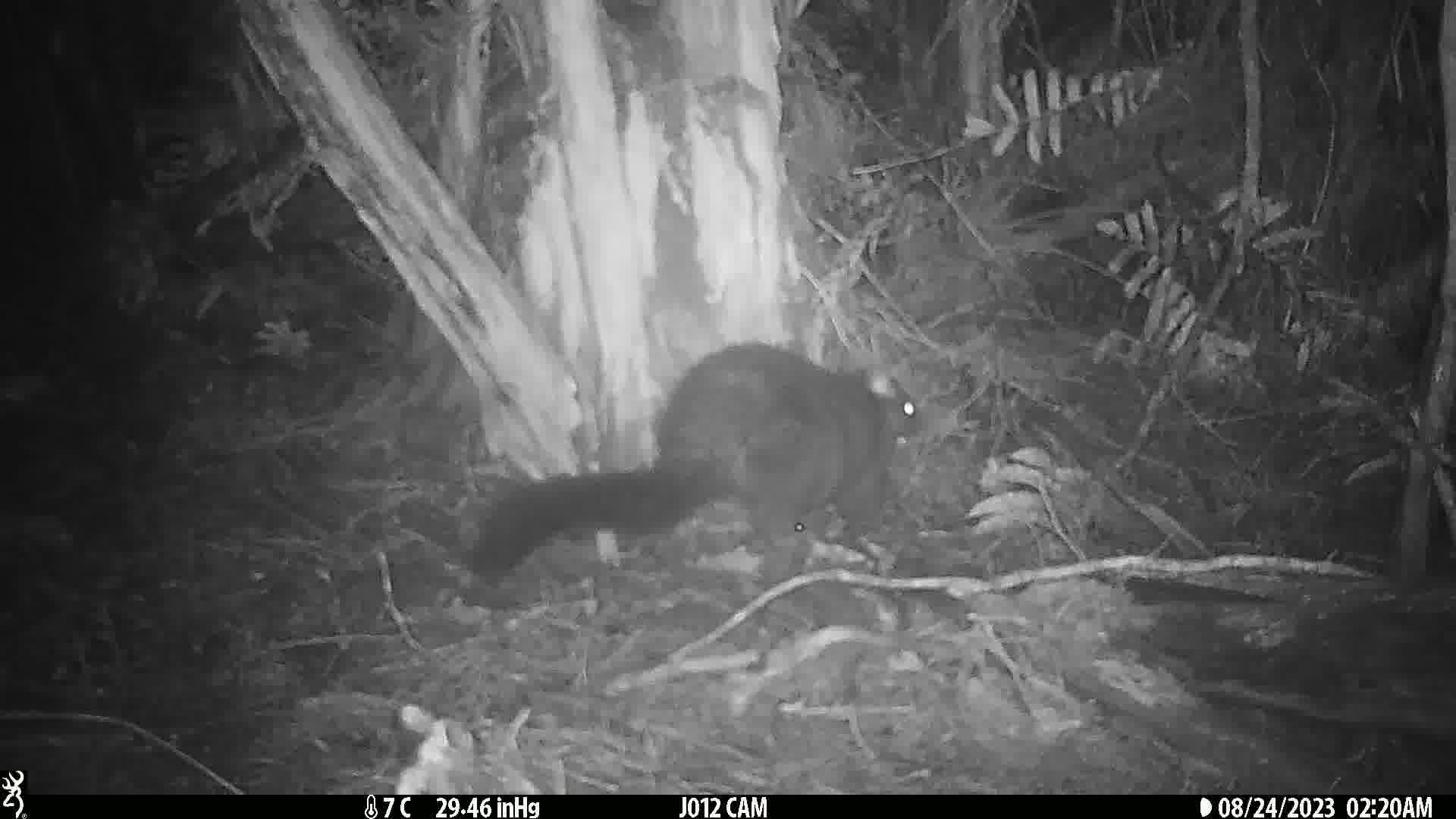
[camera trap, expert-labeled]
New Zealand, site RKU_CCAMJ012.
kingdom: Animalia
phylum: Chordata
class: Mammalia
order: Diprotodontia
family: Phalangeridae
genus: Trichosurus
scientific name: Trichosurus vulpecula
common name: common brushtail possum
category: possum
Possum (common brushtail possum) (Trichosurus vulpecula).